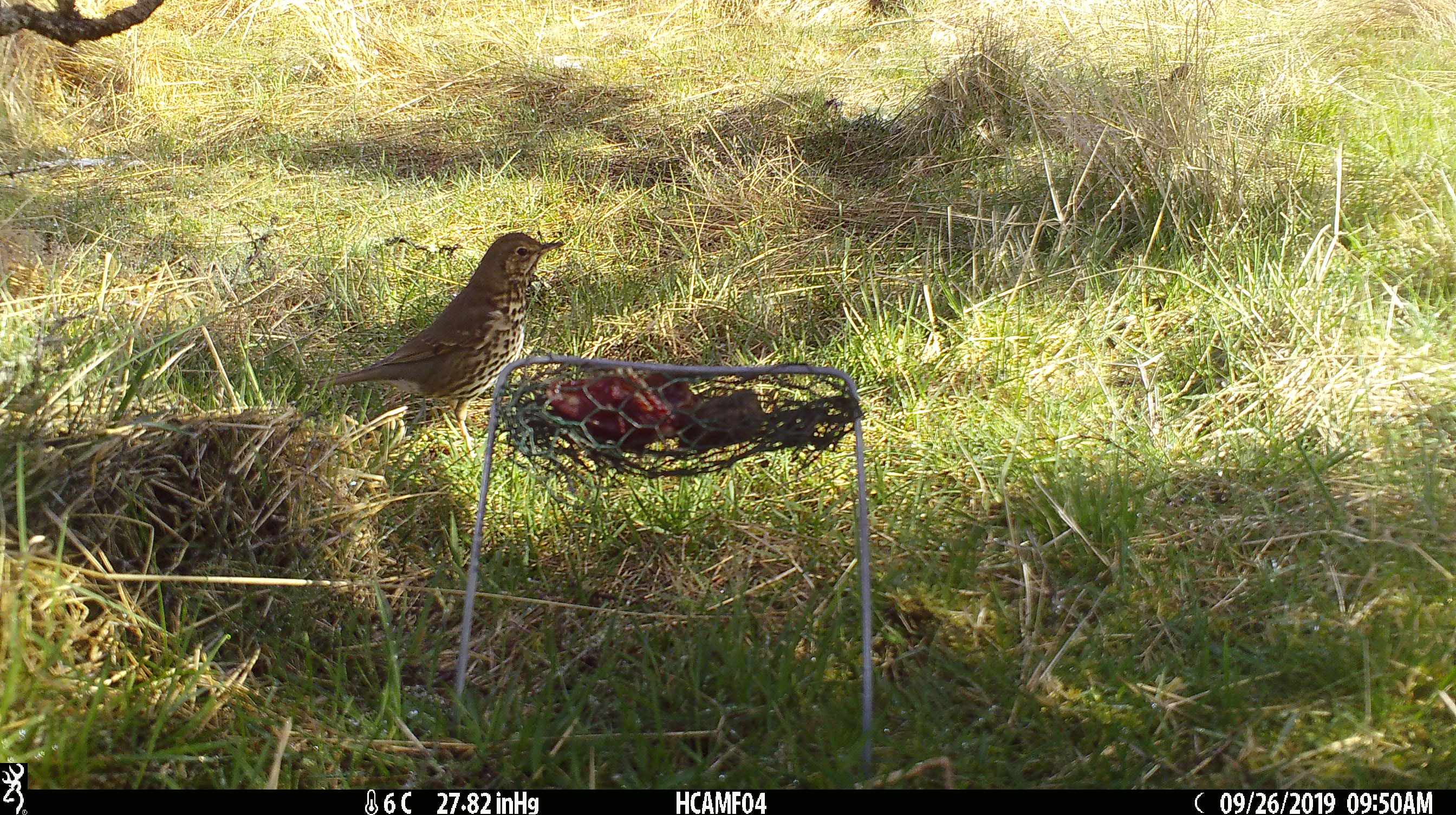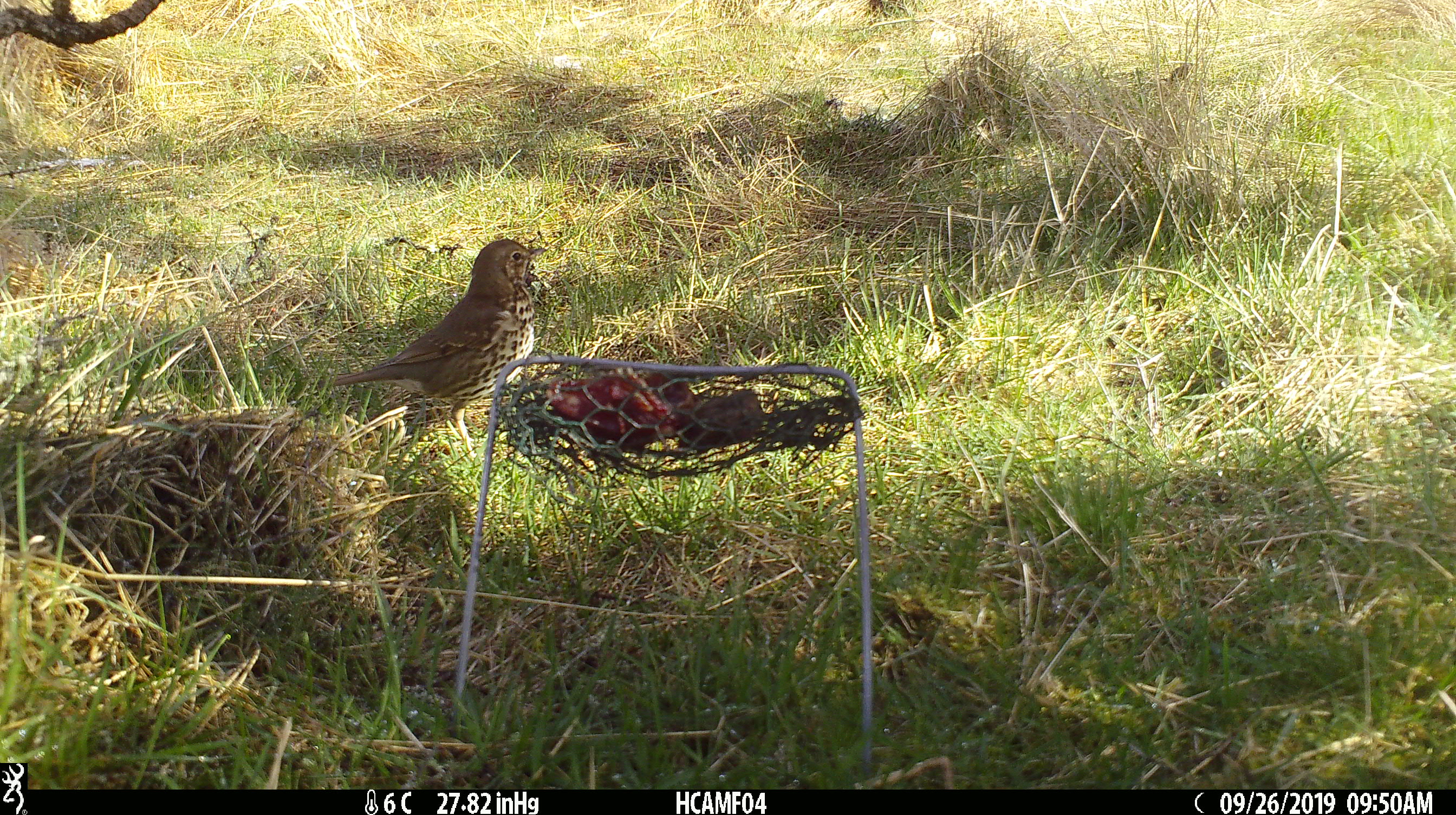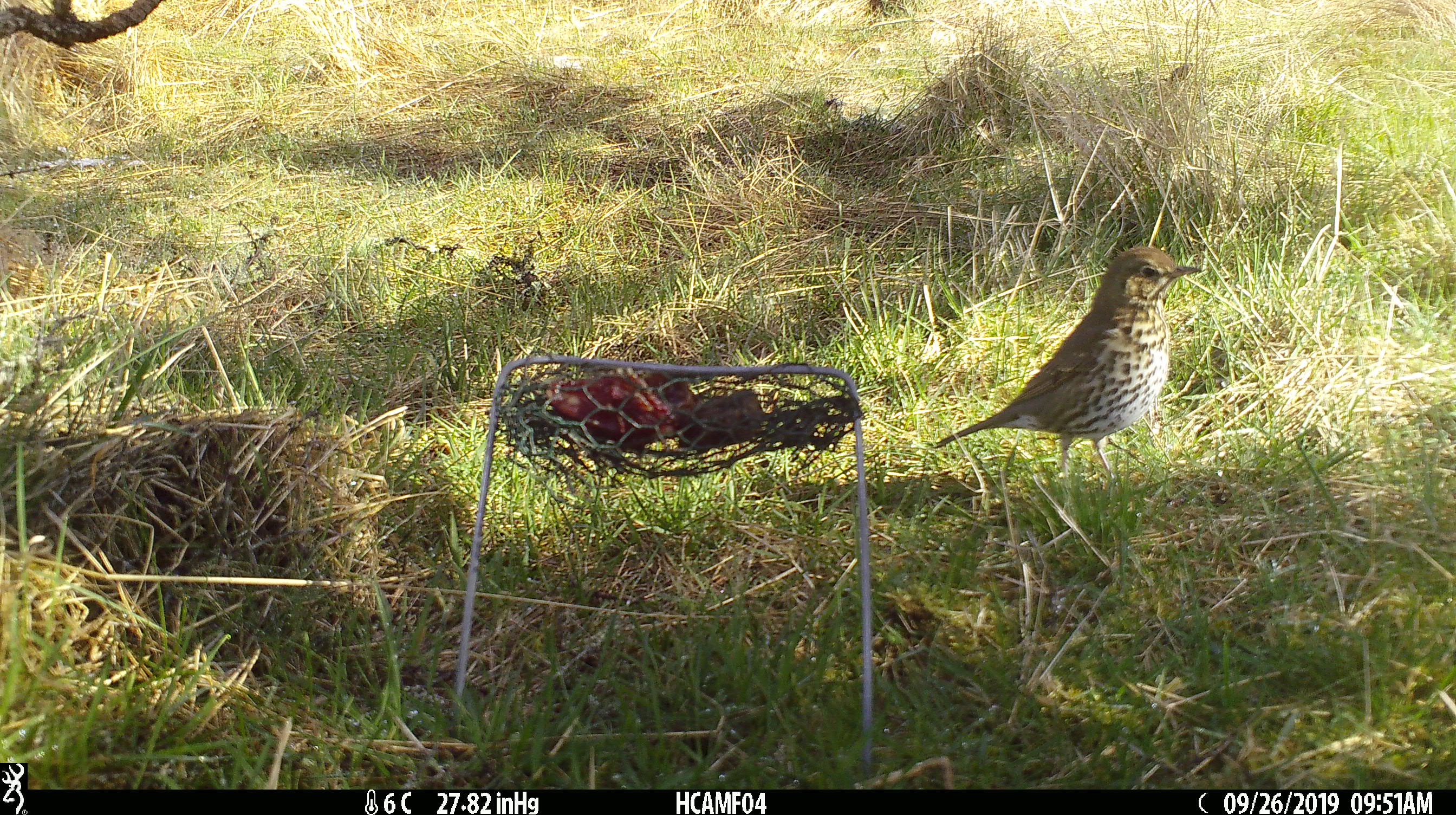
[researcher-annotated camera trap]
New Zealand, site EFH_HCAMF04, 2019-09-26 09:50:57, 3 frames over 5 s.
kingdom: Animalia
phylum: Chordata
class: Aves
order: Passeriformes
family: Turdidae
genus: Turdus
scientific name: Turdus philomelos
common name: song thrush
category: thrush